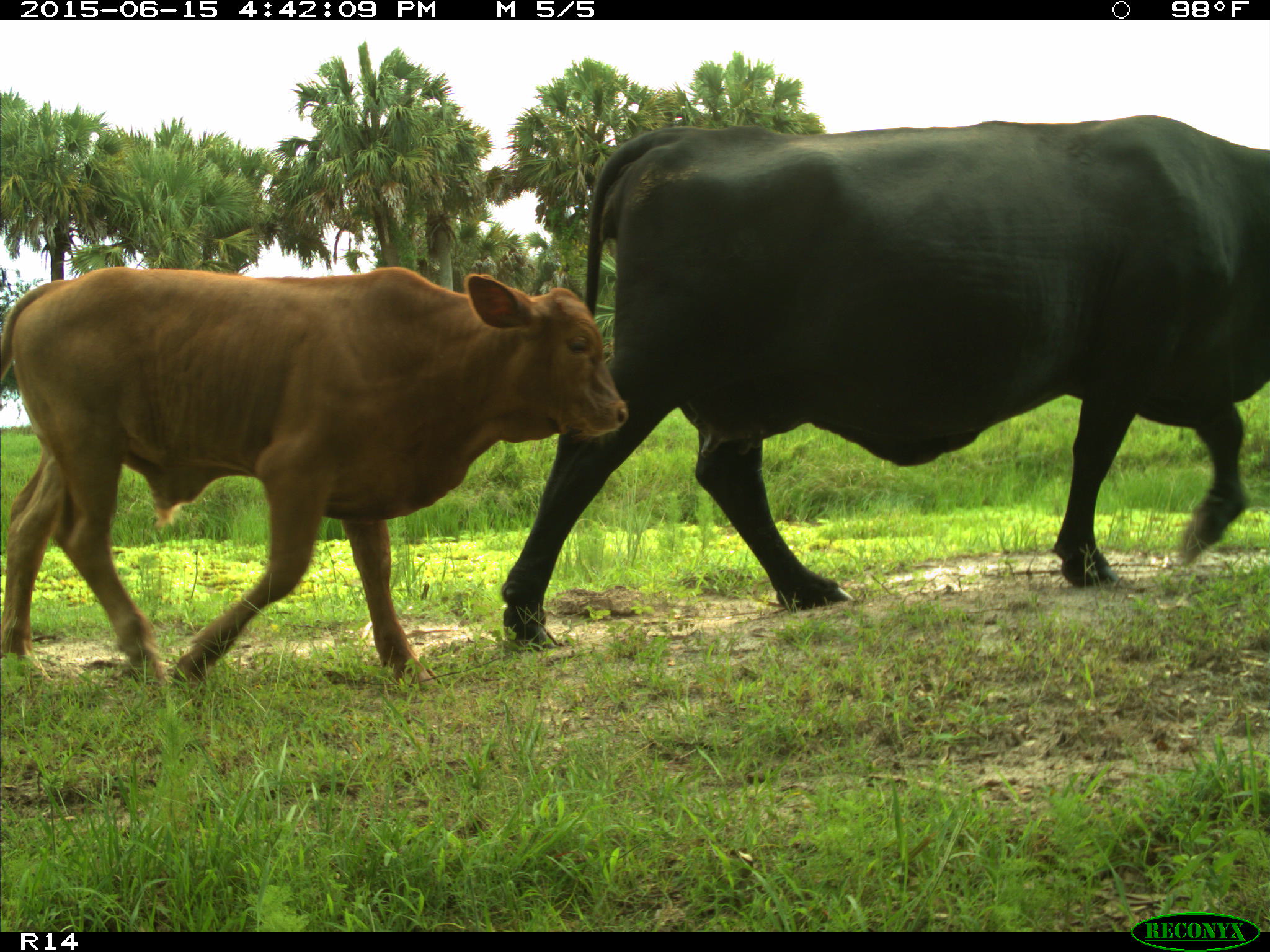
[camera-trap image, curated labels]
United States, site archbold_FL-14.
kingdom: Animalia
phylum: Chordata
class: Mammalia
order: Artiodactyla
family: Bovidae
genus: Bos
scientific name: Bos taurus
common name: domestic cow